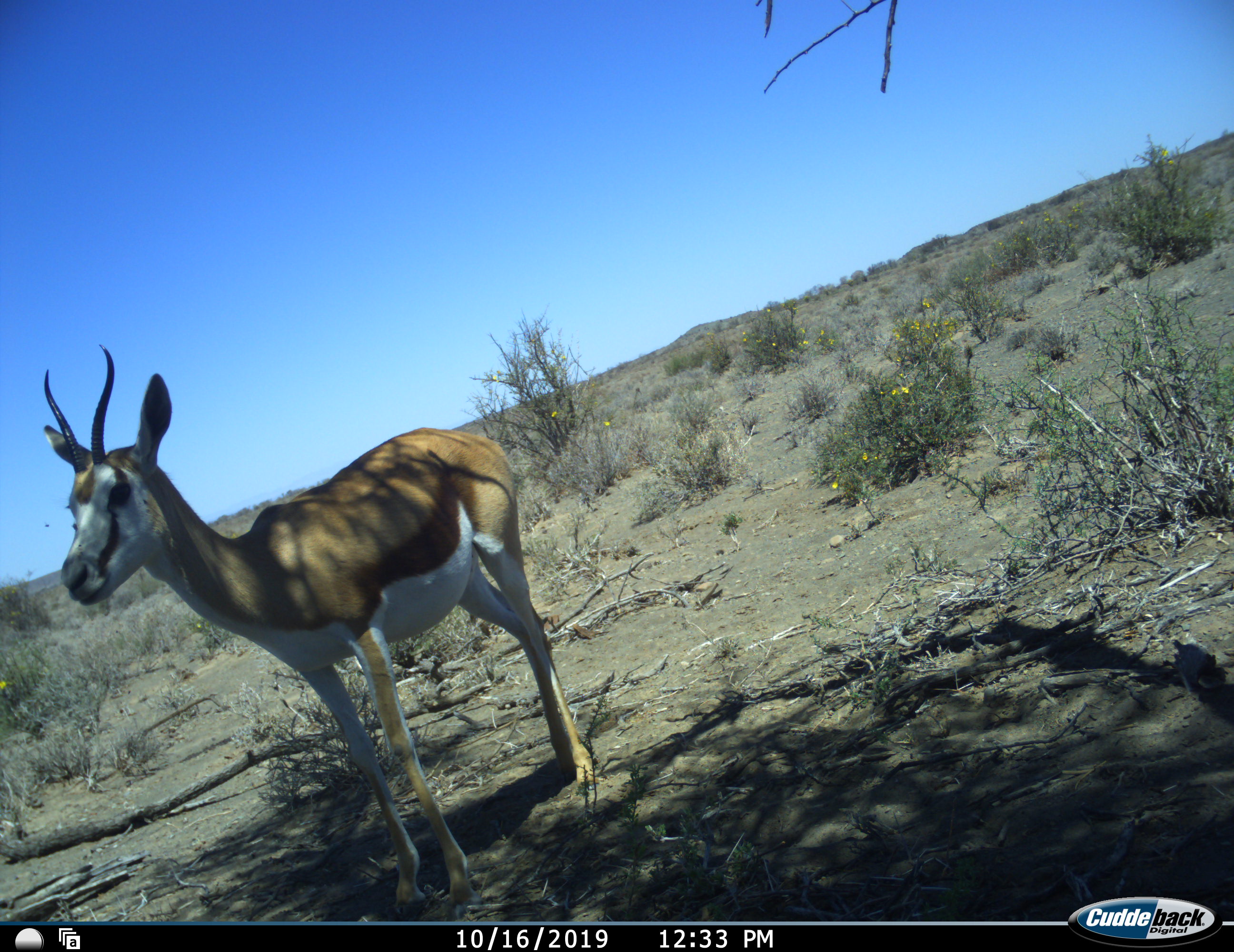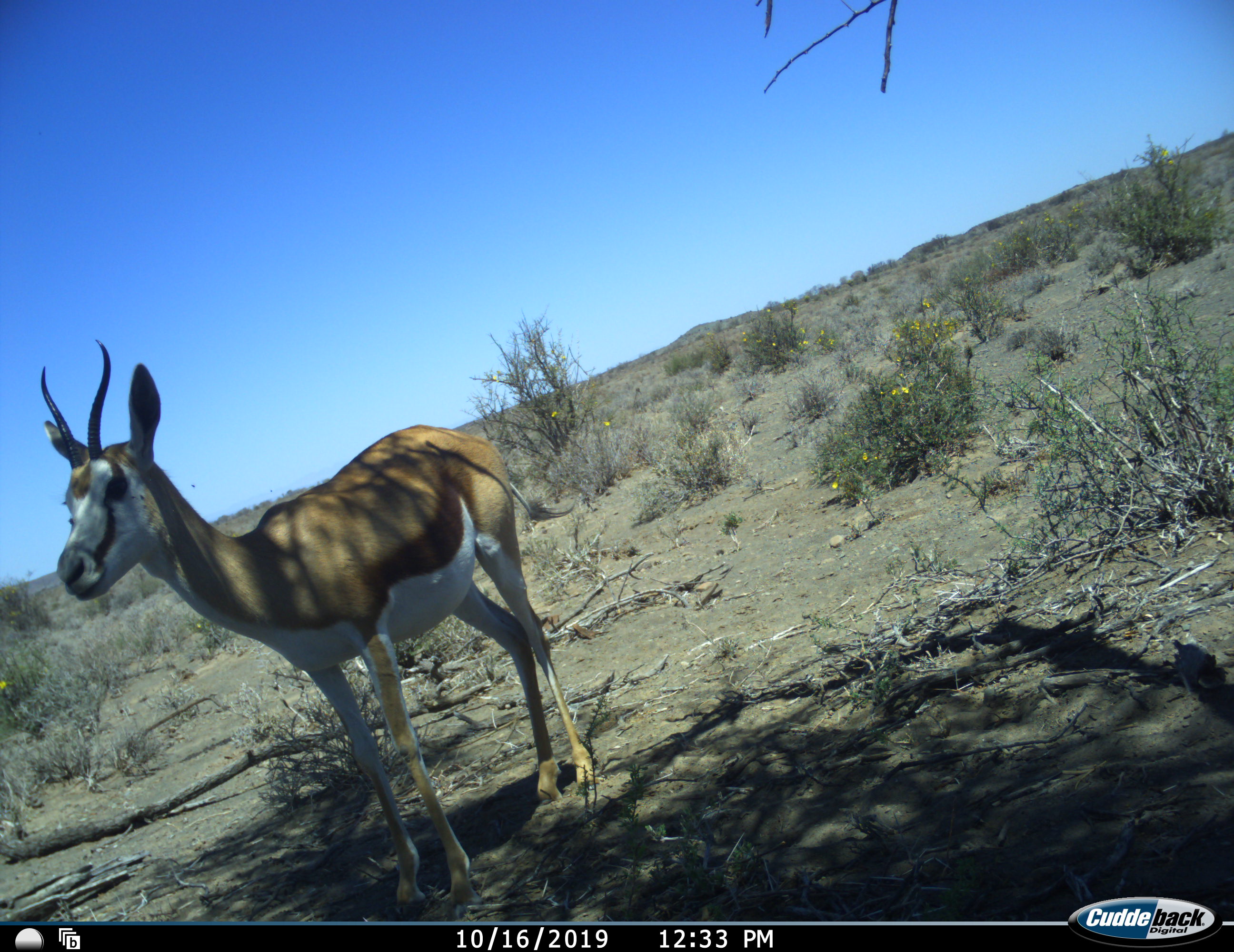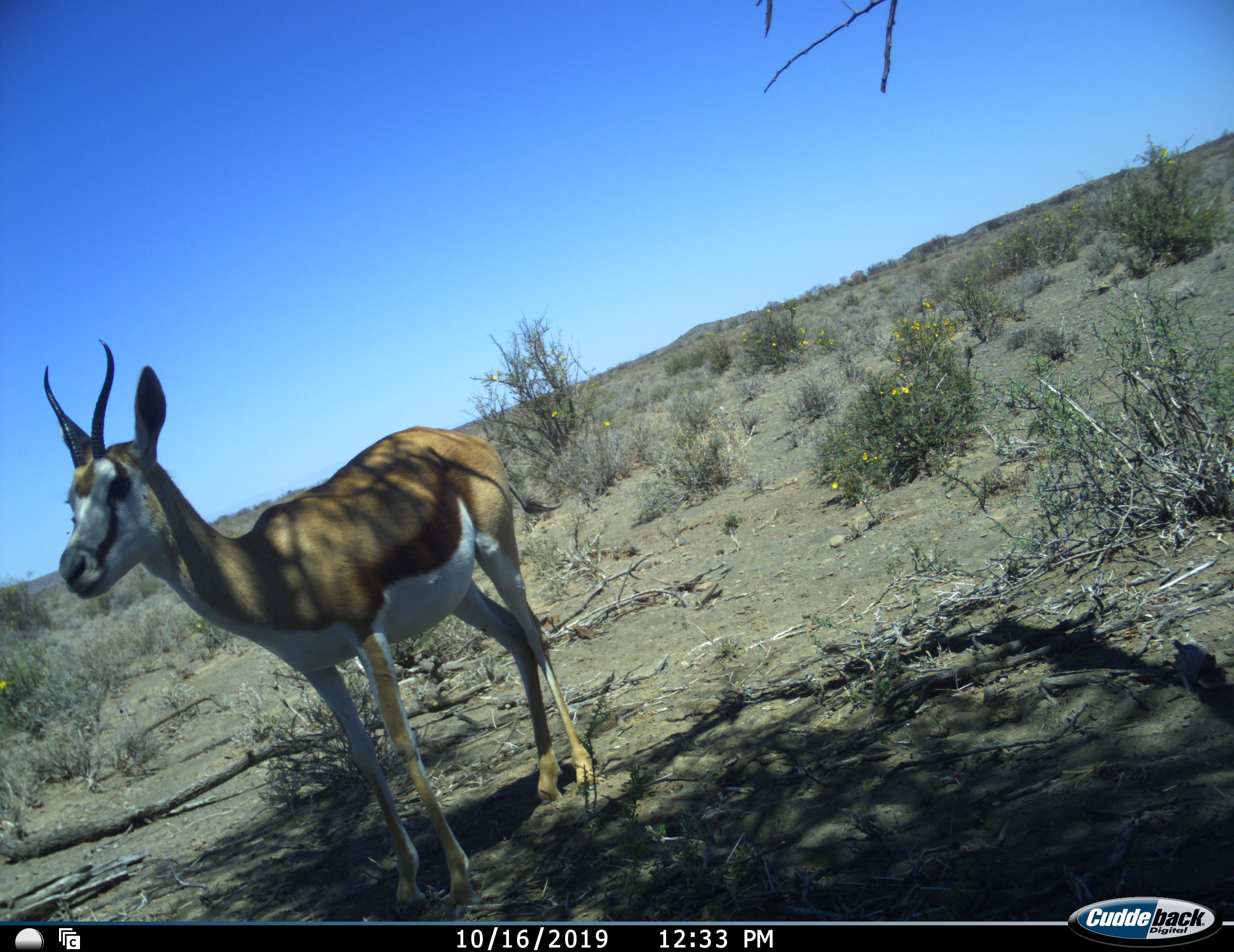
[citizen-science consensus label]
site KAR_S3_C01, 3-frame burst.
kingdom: Animalia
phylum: Chordata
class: Mammalia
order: Artiodactyla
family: Bovidae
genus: Antidorcas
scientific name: Antidorcas marsupialis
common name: springbok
Springbok (Antidorcas marsupialis), count 1. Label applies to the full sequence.